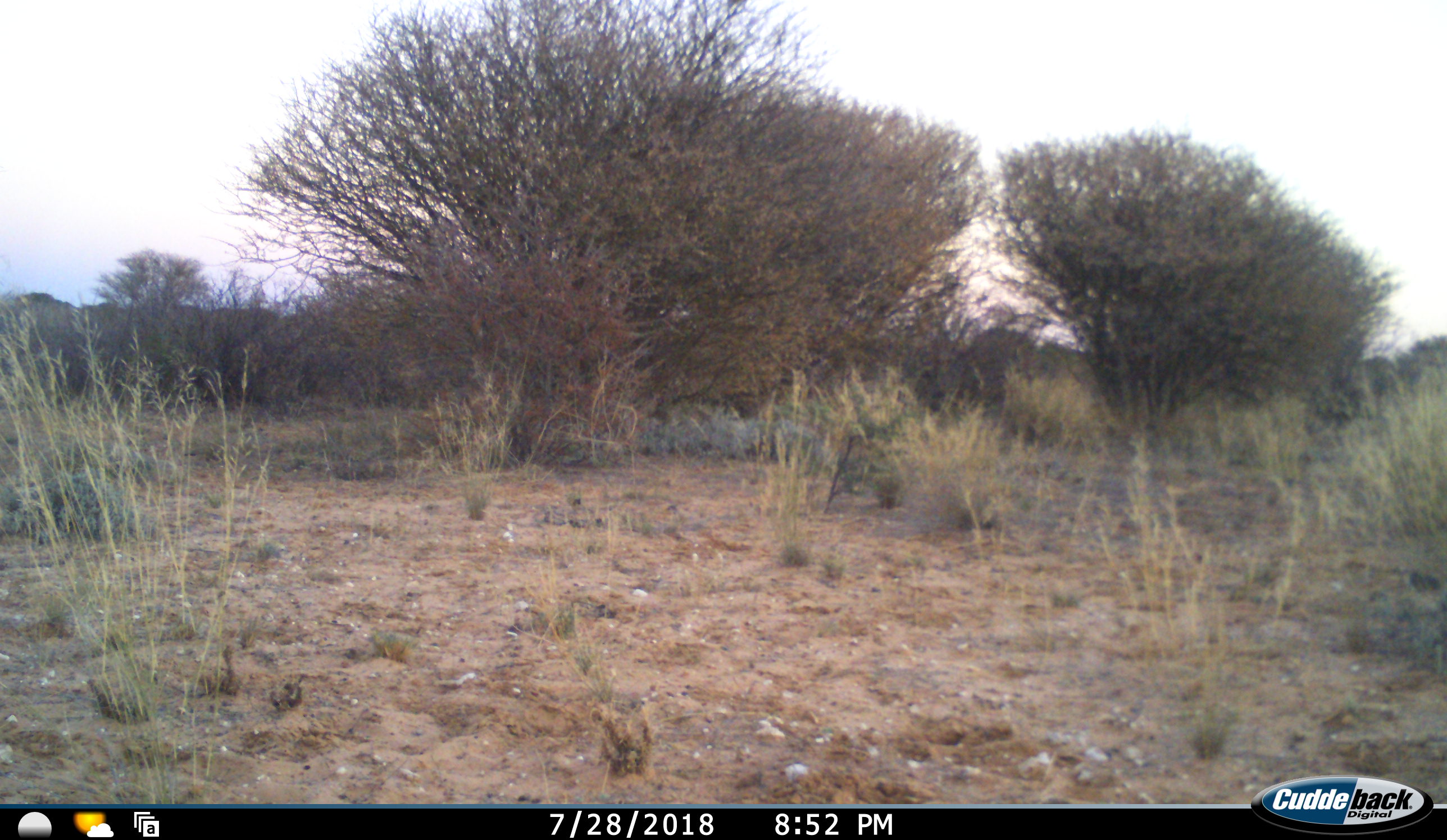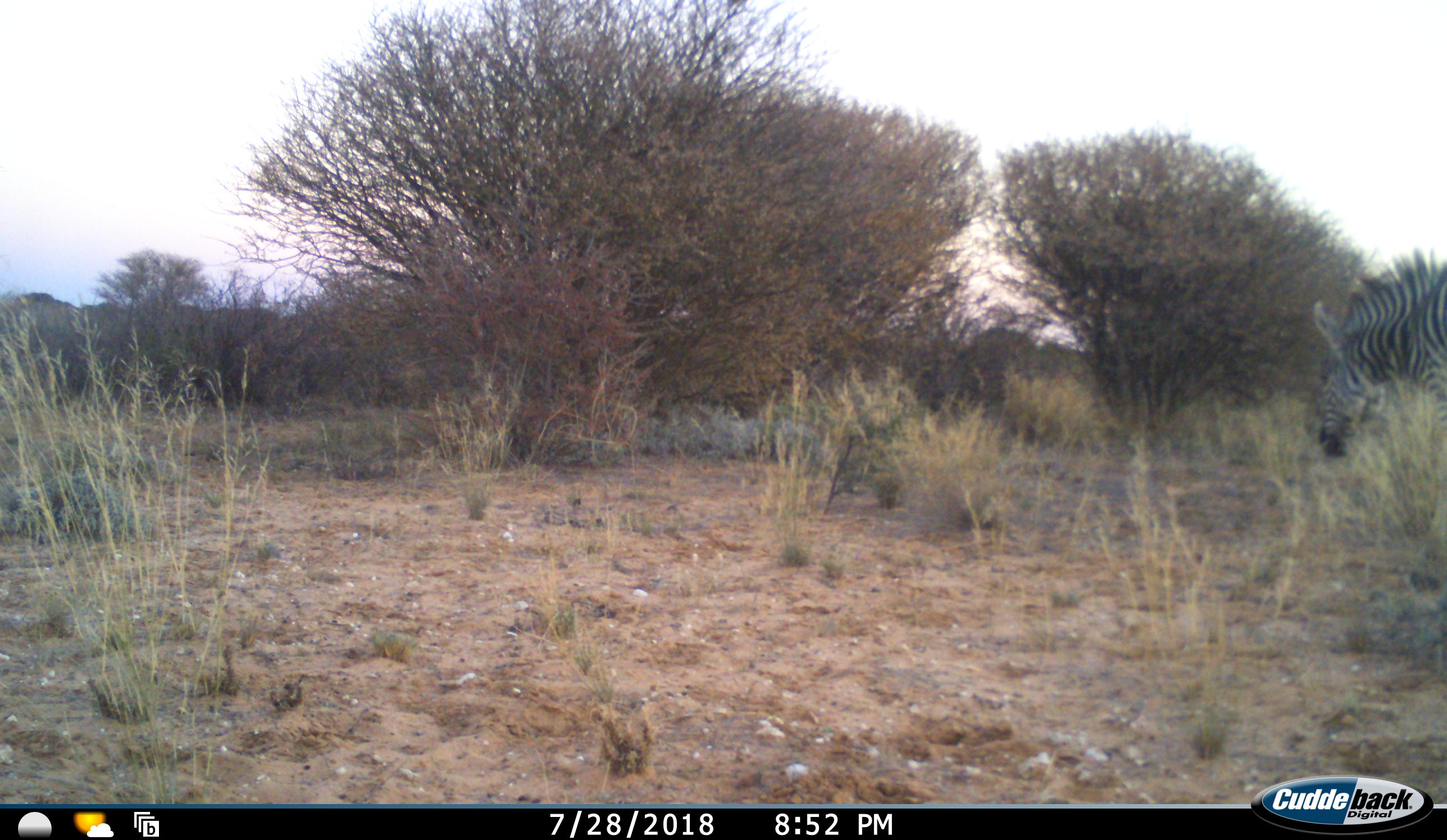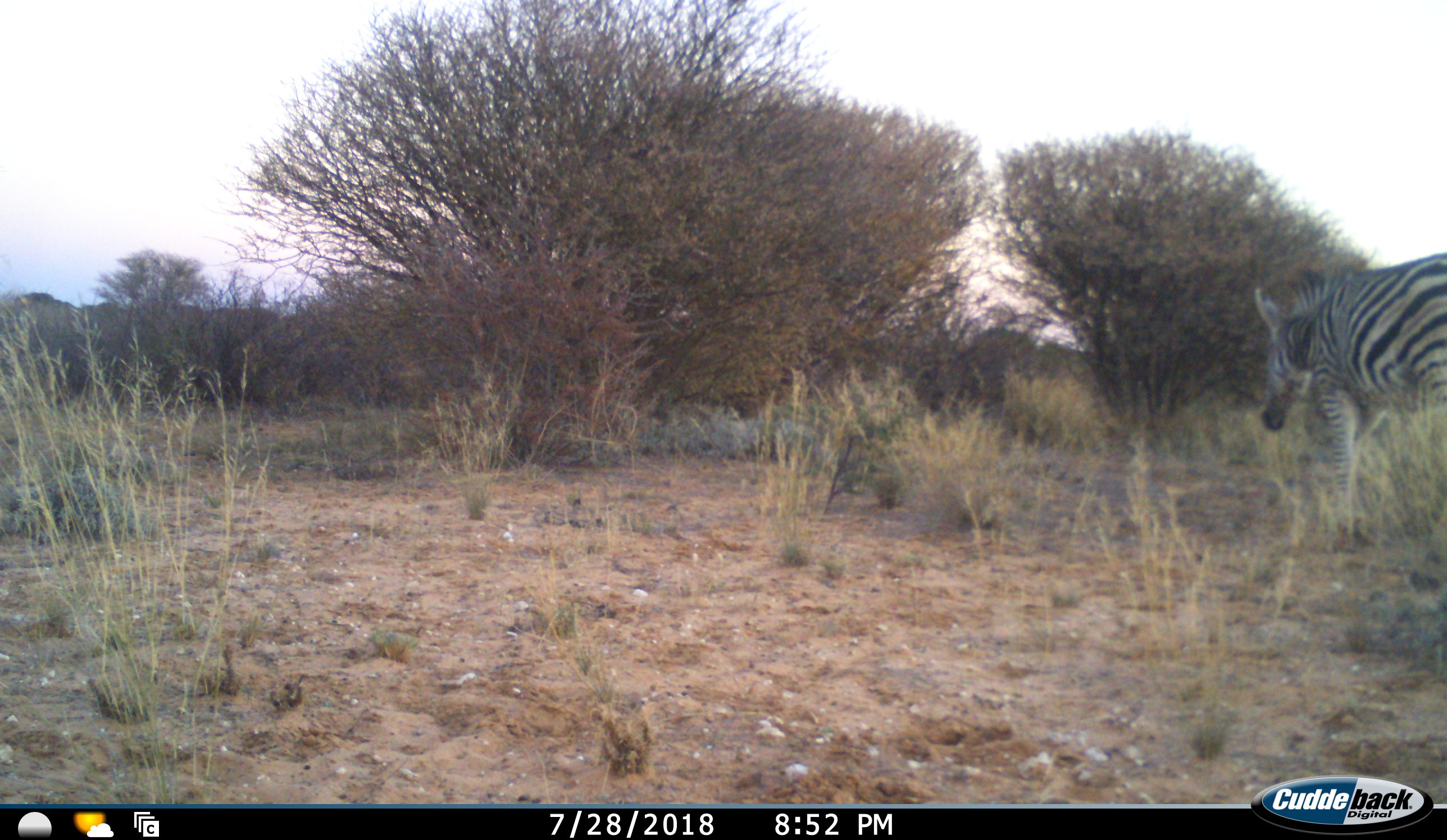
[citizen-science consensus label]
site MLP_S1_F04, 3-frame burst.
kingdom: Animalia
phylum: Chordata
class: Mammalia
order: Perissodactyla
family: Equidae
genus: Equus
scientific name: Equus quagga burchellii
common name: burchell's zebra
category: zebraburchells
Zebraburchells (burchell's zebra) (Equus quagga burchellii), count 1. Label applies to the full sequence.